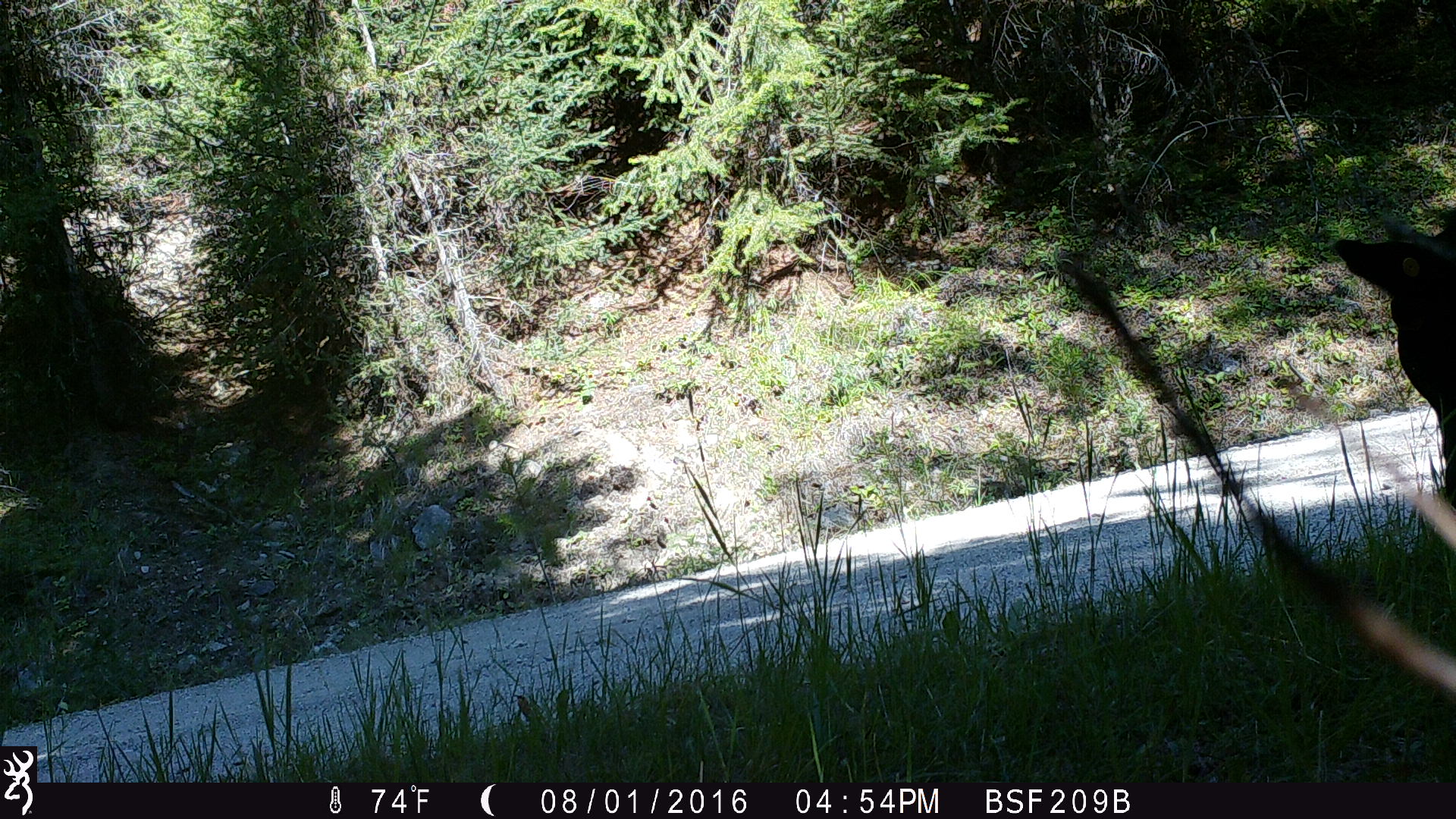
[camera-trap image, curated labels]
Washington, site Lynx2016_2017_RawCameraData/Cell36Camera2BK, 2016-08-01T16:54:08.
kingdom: Animalia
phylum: Chordata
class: Mammalia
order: Artiodactyla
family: Bovidae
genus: Bos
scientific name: Bos taurus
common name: domestic cattle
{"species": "domestic cattle (Bos taurus)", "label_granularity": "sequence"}